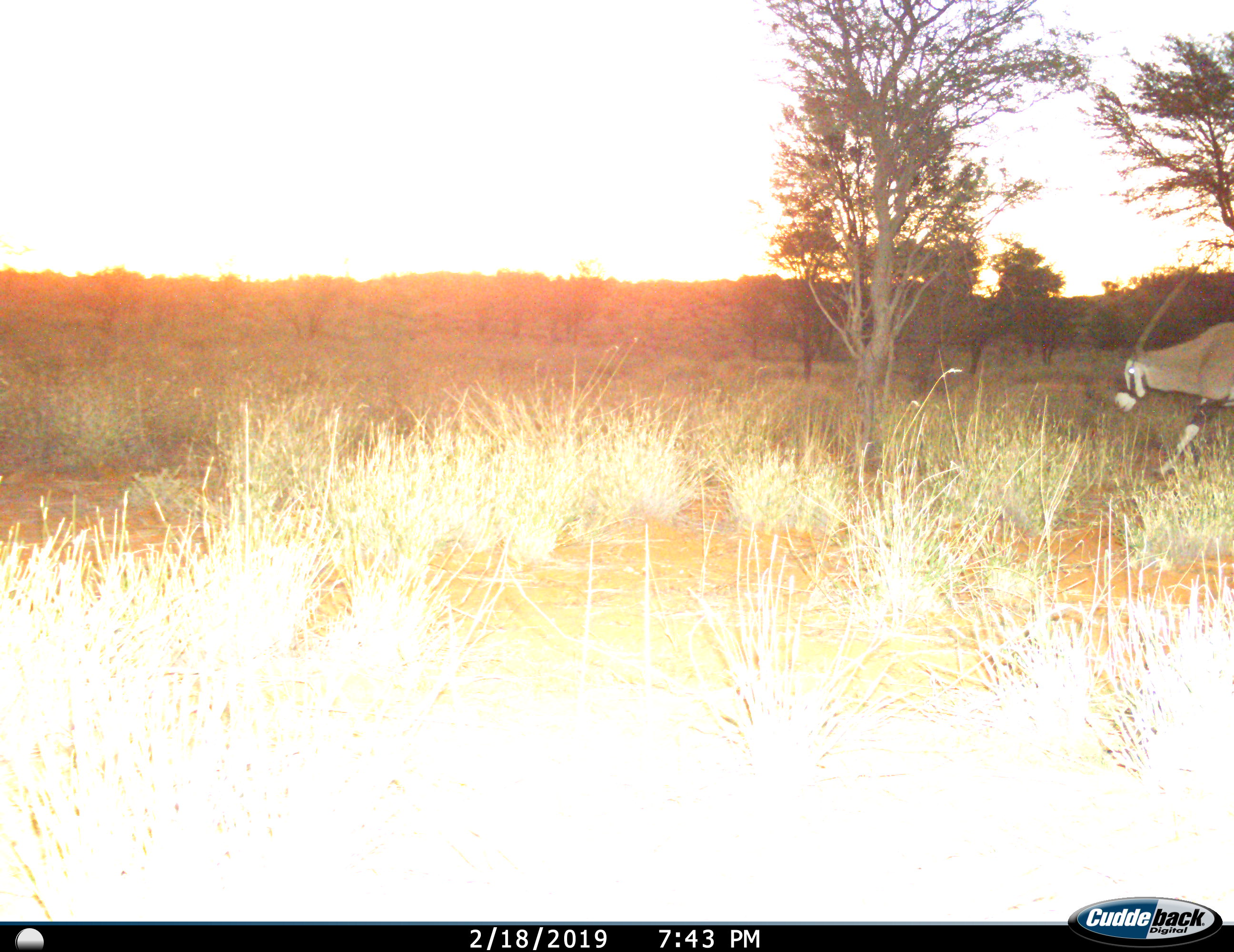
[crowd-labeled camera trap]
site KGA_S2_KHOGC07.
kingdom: Animalia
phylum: Chordata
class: Mammalia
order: Artiodactyla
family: Bovidae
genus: Oryx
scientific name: Oryx gazella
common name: gemsbok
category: oryx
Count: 1.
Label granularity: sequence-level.